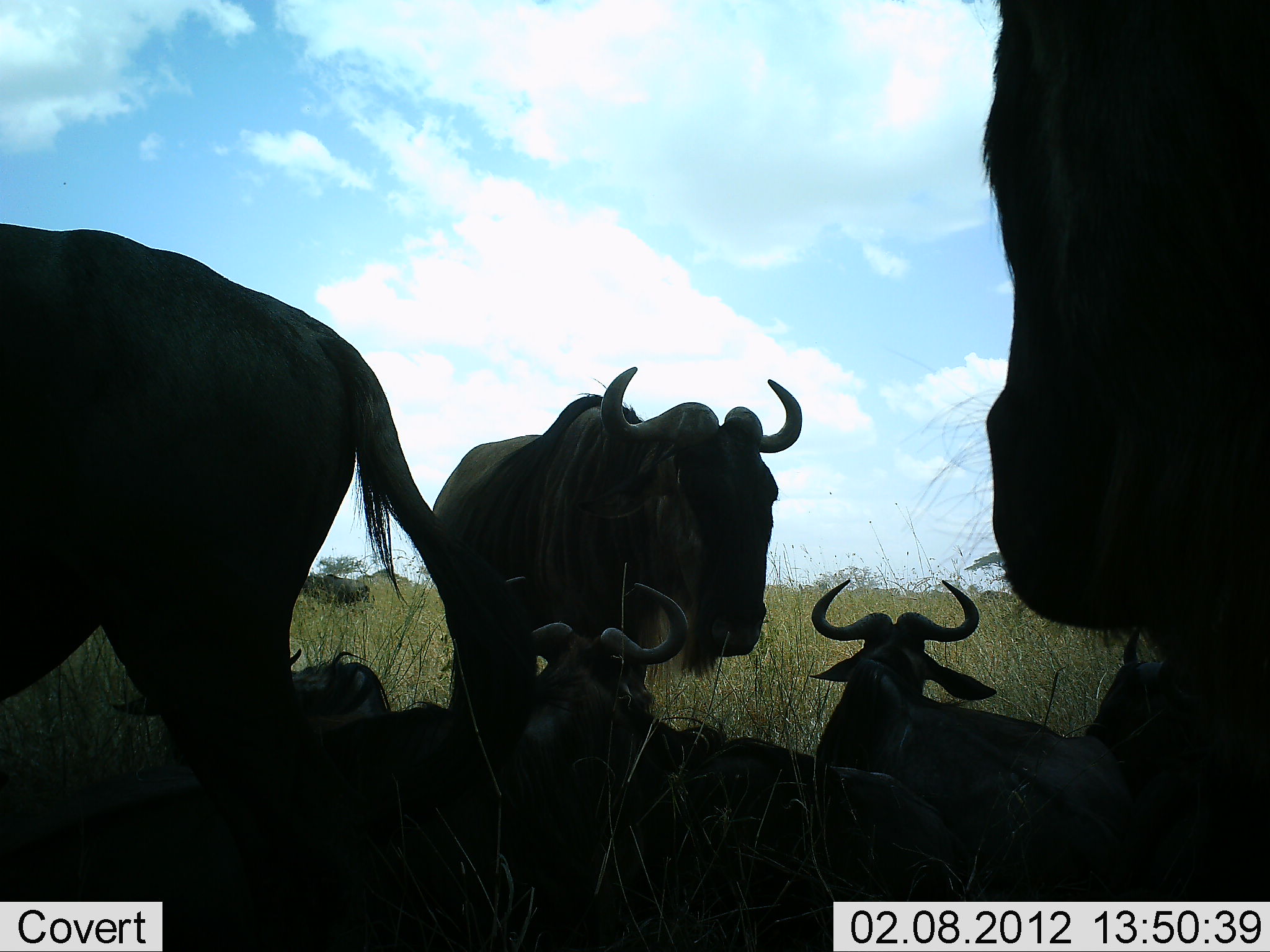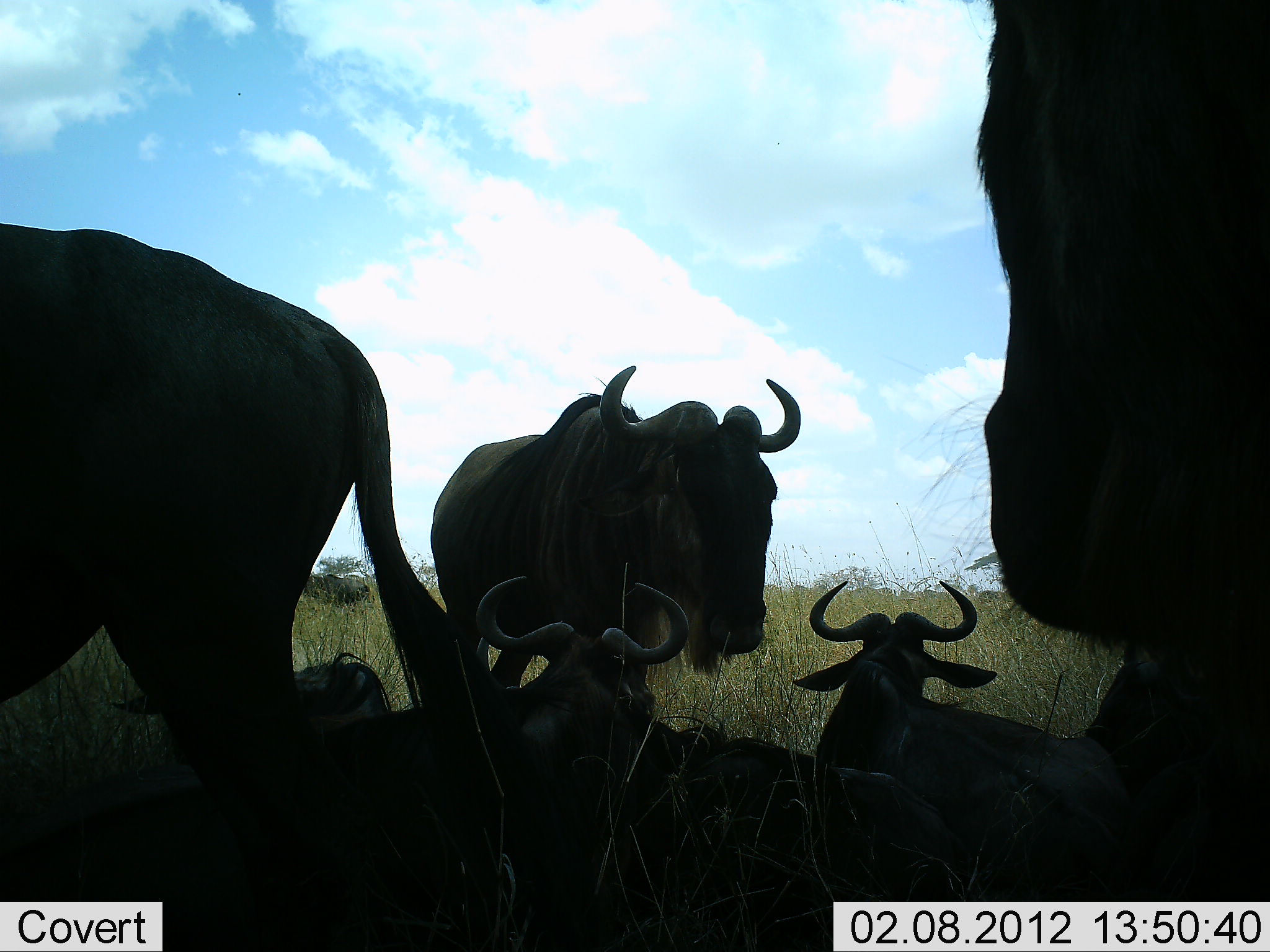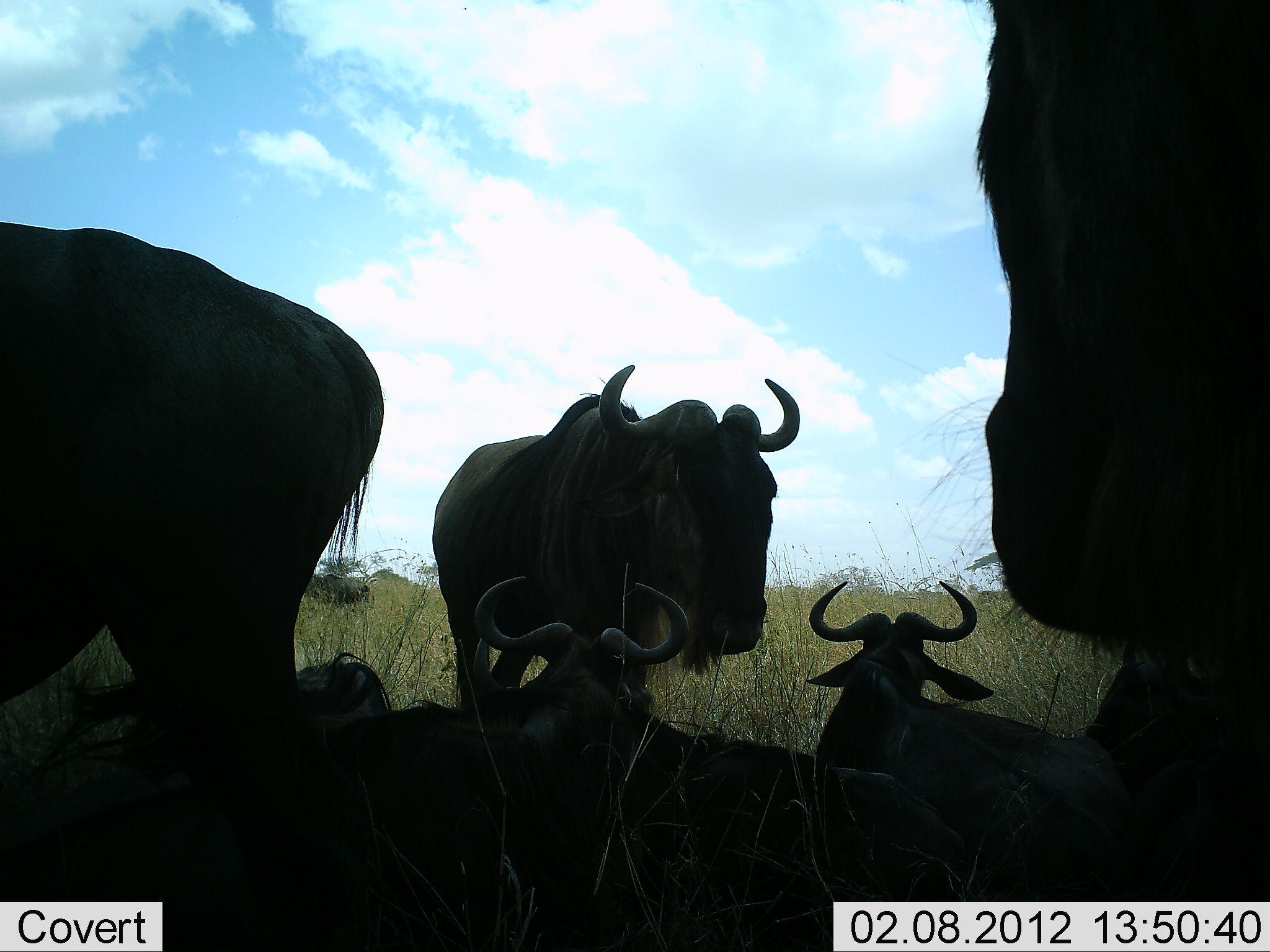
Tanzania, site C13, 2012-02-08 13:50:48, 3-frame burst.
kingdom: Animalia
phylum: Chordata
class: Mammalia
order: Artiodactyla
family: Bovidae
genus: Connochaetes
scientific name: Connochaetes taurinus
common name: blue wildebeest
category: wildebeest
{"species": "wildebeest (blue wildebeest) (Connochaetes taurinus)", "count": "6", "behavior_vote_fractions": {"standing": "69%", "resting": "100%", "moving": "0%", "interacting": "0%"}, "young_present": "6%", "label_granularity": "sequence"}